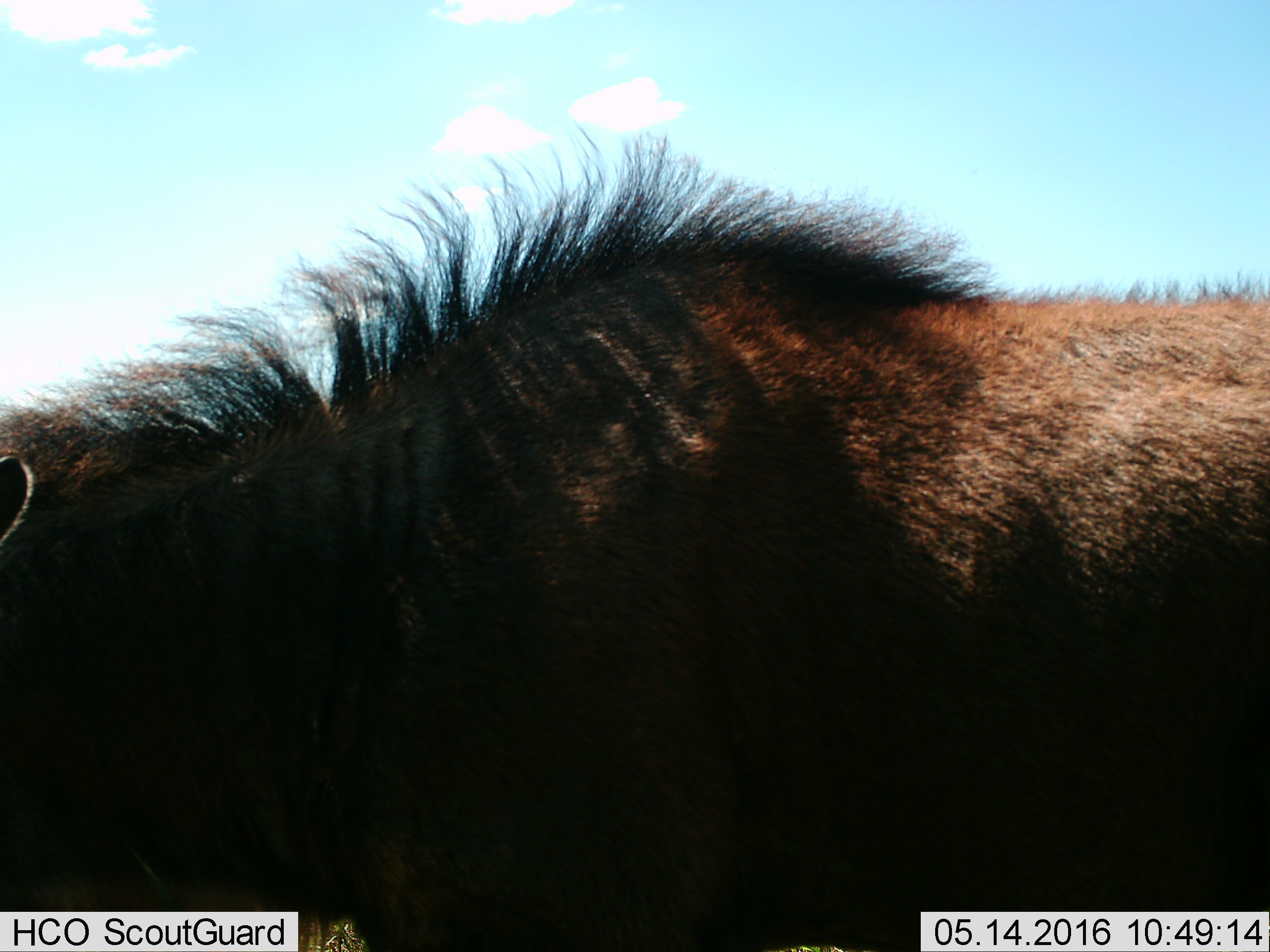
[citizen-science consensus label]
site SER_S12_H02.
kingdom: Animalia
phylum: Chordata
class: Mammalia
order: Artiodactyla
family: Bovidae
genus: Connochaetes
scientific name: Connochaetes taurinus taurinus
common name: blue wildebeest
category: wildebeestblue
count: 1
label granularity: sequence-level